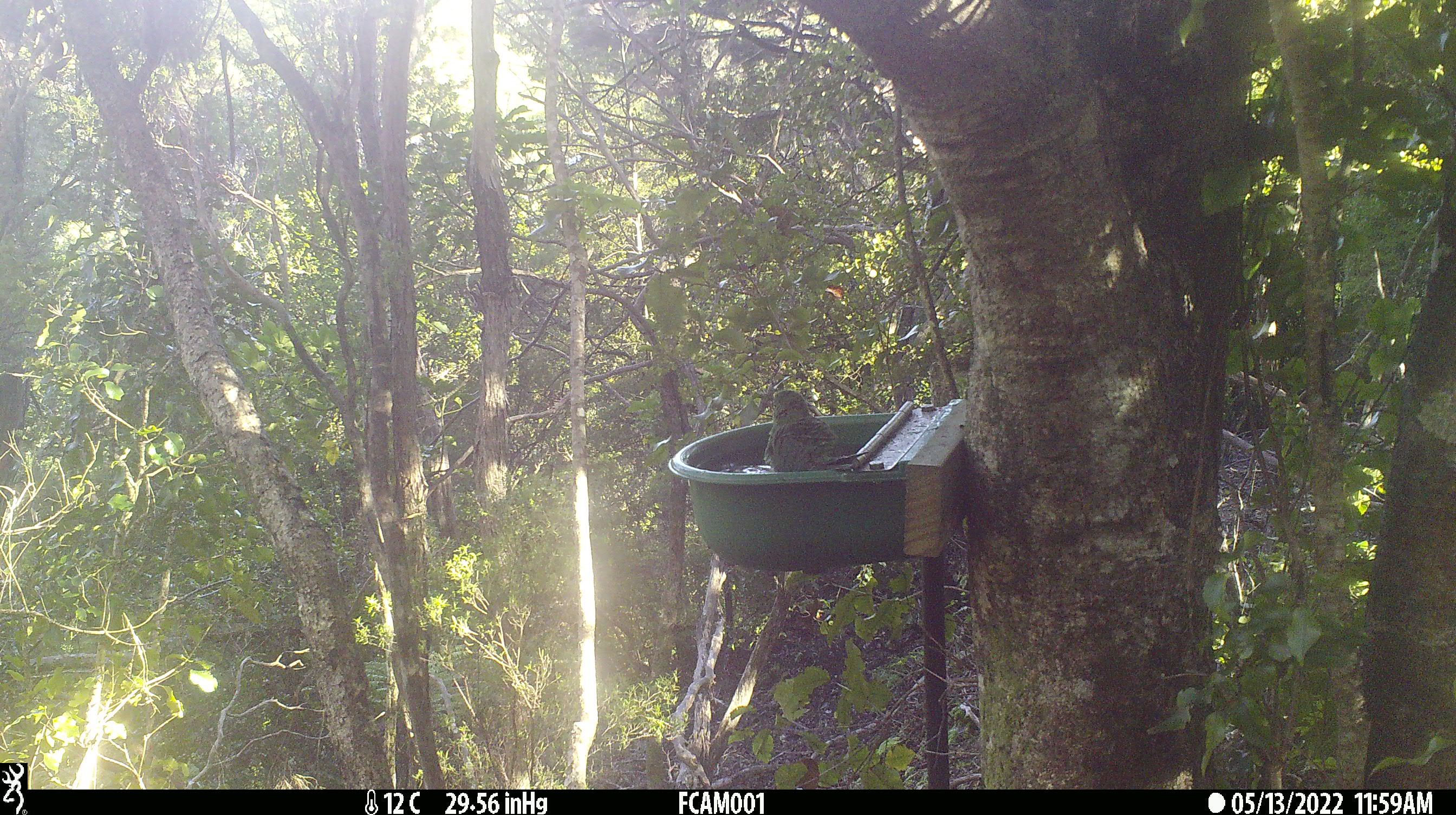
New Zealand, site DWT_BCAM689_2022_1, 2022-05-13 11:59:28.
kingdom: Animalia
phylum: Chordata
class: Aves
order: Psittaciformes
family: Psittaculidae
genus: Cyanoramphus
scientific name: Cyanoramphus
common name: parakeet